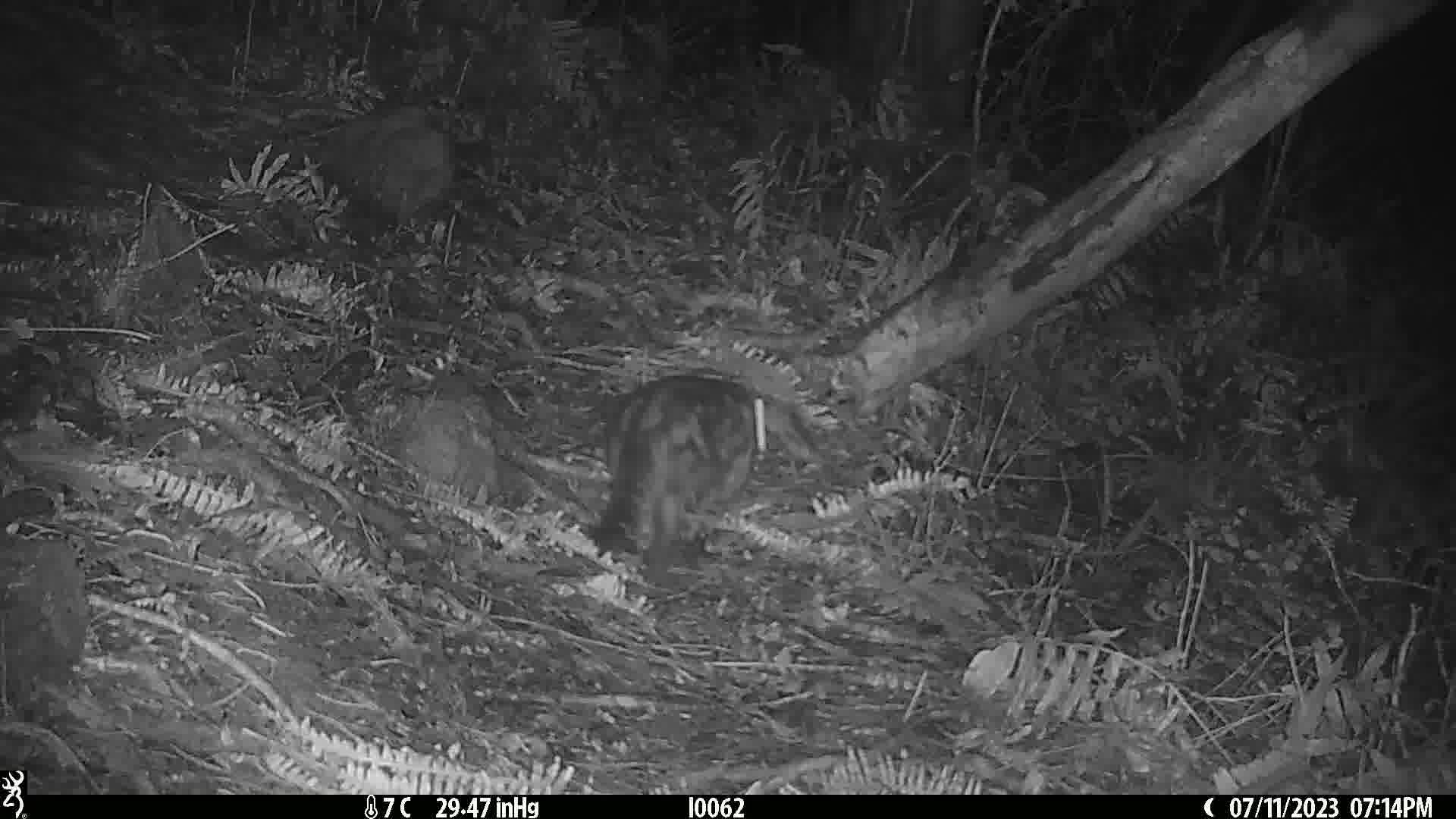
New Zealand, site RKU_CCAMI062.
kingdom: Animalia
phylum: Chordata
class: Mammalia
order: Carnivora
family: Felidae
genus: Felis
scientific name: Felis catus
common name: domestic cat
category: cat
Cat (domestic cat) (Felis catus).